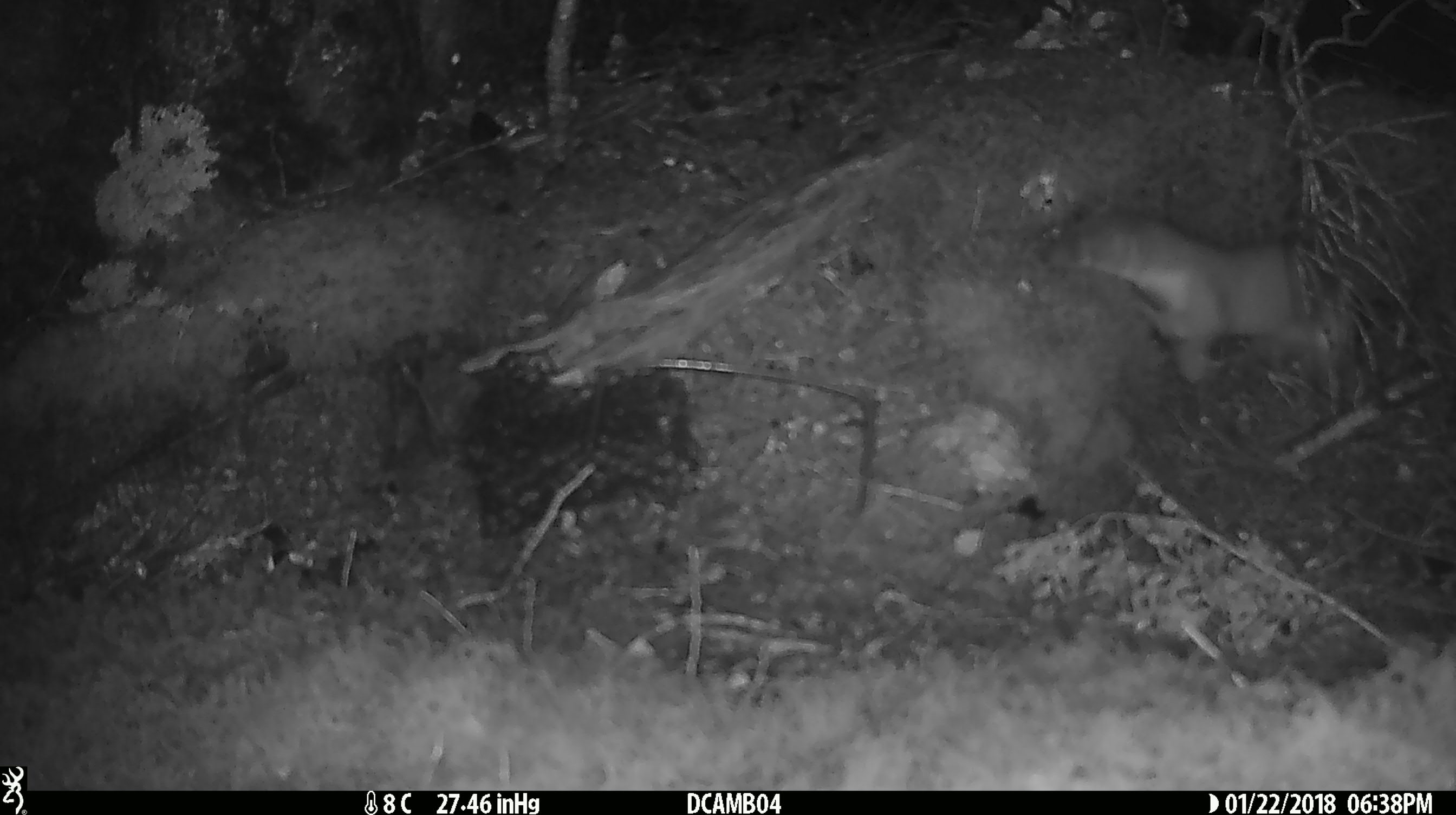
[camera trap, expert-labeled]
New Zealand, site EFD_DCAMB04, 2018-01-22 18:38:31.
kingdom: Animalia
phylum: Chordata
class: Mammalia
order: Carnivora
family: Mustelidae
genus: Mustela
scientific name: Mustela erminea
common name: stoat